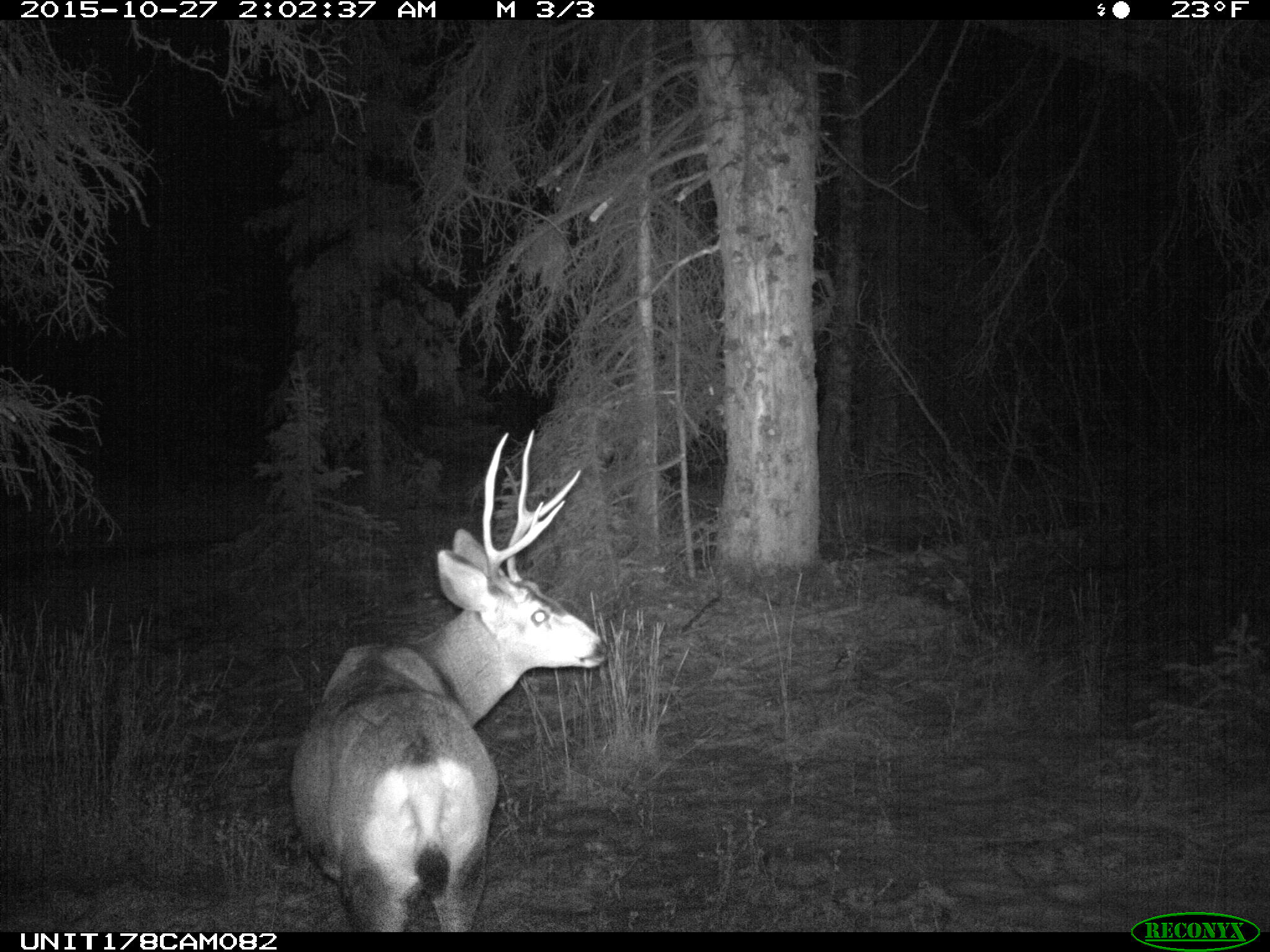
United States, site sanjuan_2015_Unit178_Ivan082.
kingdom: Animalia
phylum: Chordata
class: Mammalia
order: Artiodactyla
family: Cervidae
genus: Odocoileus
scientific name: Odocoileus hemionus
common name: mule deer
Odocoileus hemionus (mule deer).